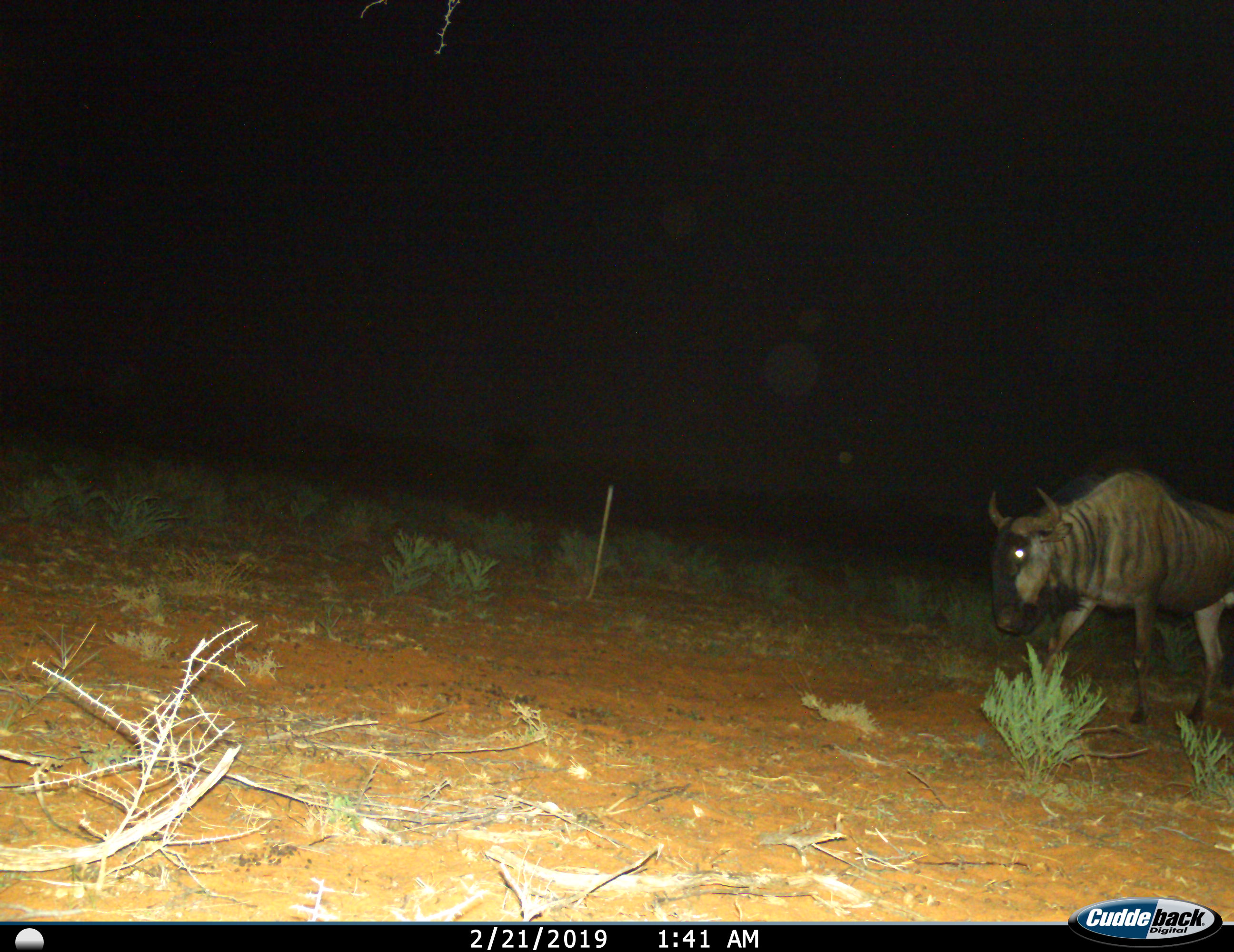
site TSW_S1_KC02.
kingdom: Animalia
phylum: Chordata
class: Mammalia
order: Artiodactyla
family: Bovidae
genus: Connochaetes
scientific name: Connochaetes taurinus taurinus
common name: blue wildebeest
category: wildebeestblue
Wildebeestblue (blue wildebeest) (Connochaetes taurinus taurinus), count 1. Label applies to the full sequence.